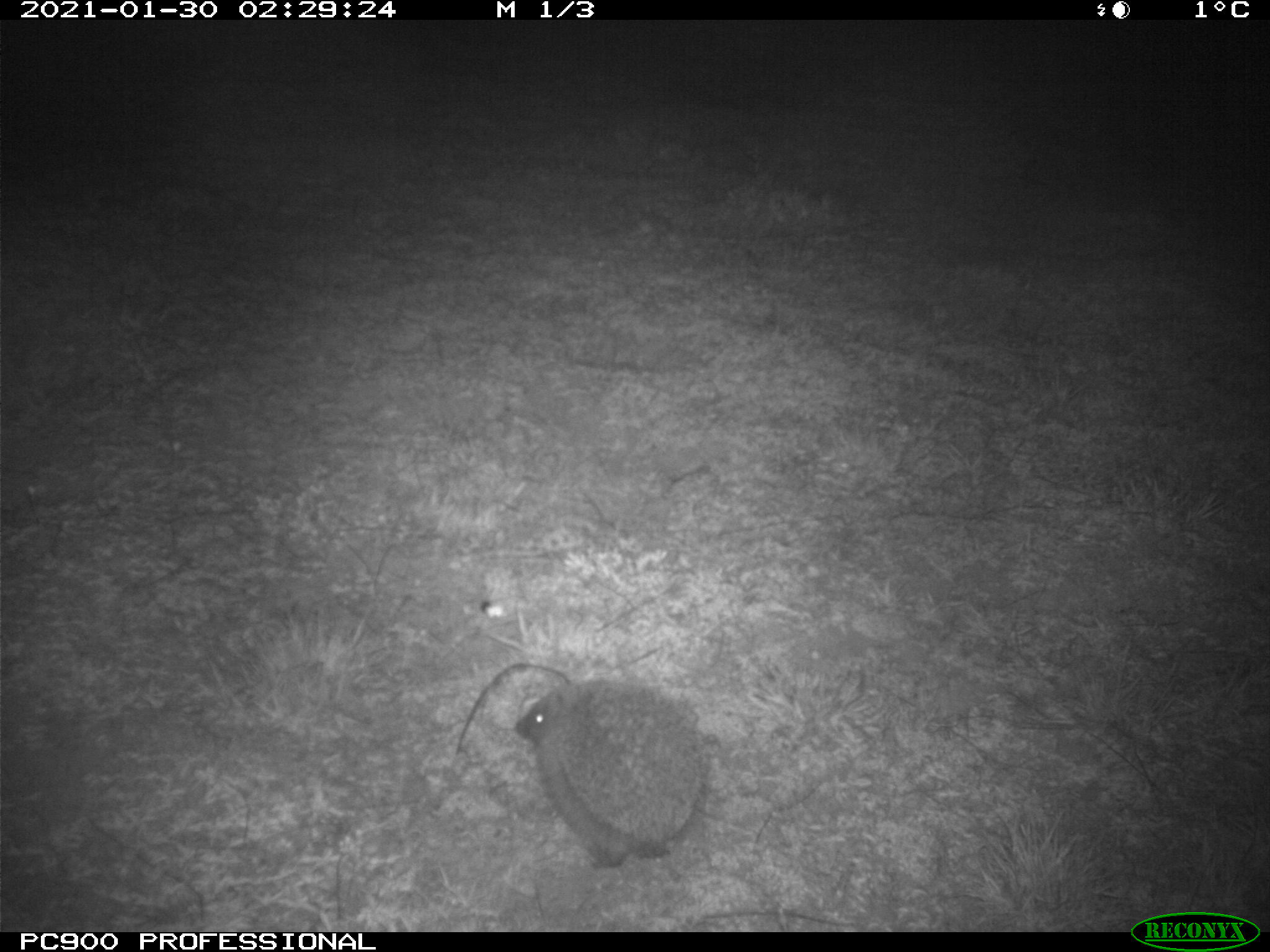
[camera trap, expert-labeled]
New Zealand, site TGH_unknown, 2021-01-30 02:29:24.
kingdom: Animalia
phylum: Chordata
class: Mammalia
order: Eulipotyphla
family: Erinaceidae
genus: Erinaceus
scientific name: Erinaceus europaeus europaeus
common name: european hedgehog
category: hedgehog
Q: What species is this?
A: Hedgehog (european hedgehog) (Erinaceus europaeus europaeus).